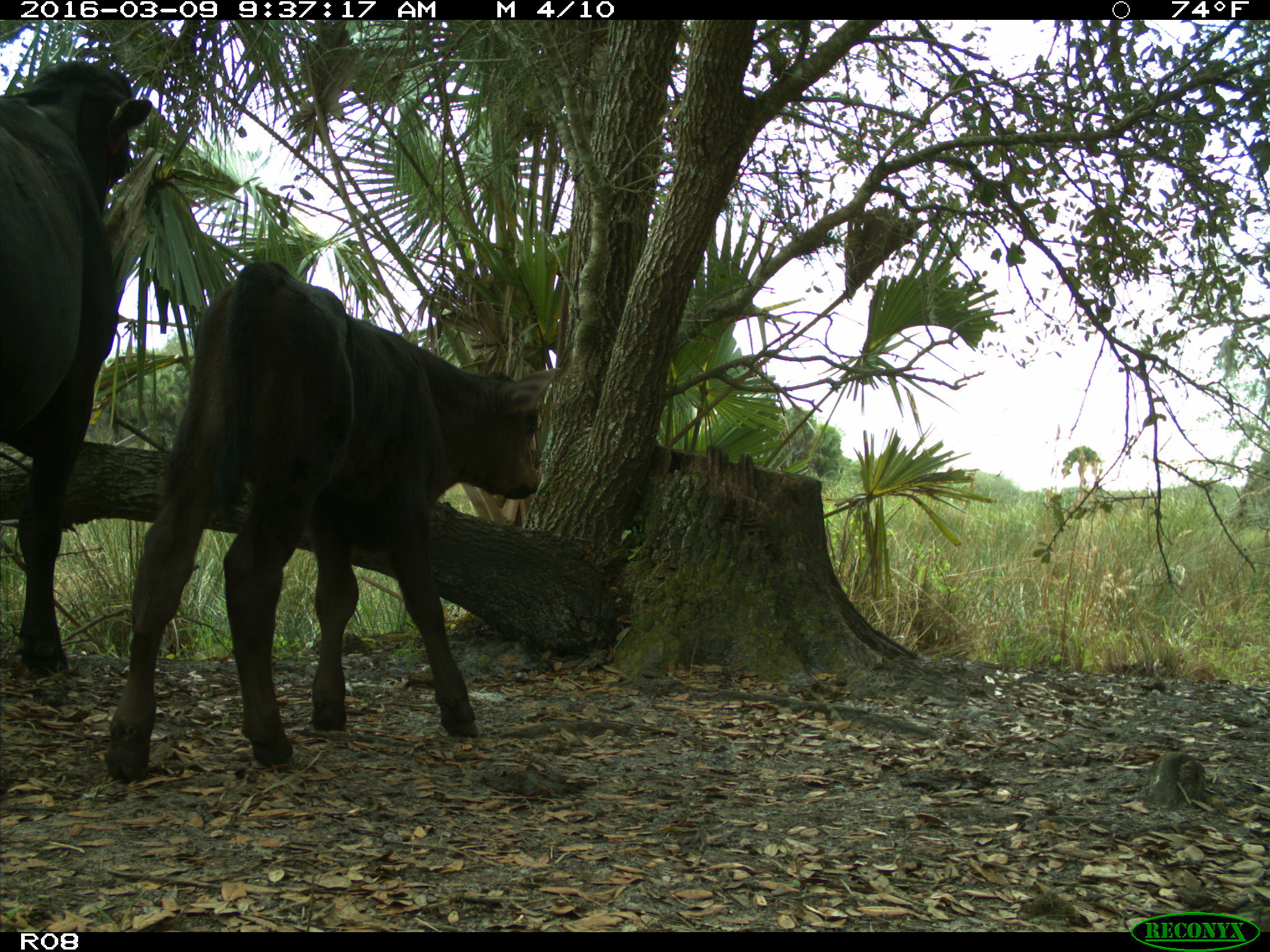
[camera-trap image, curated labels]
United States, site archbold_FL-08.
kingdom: Animalia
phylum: Chordata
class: Mammalia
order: Artiodactyla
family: Bovidae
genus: Bos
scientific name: Bos taurus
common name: domestic cow